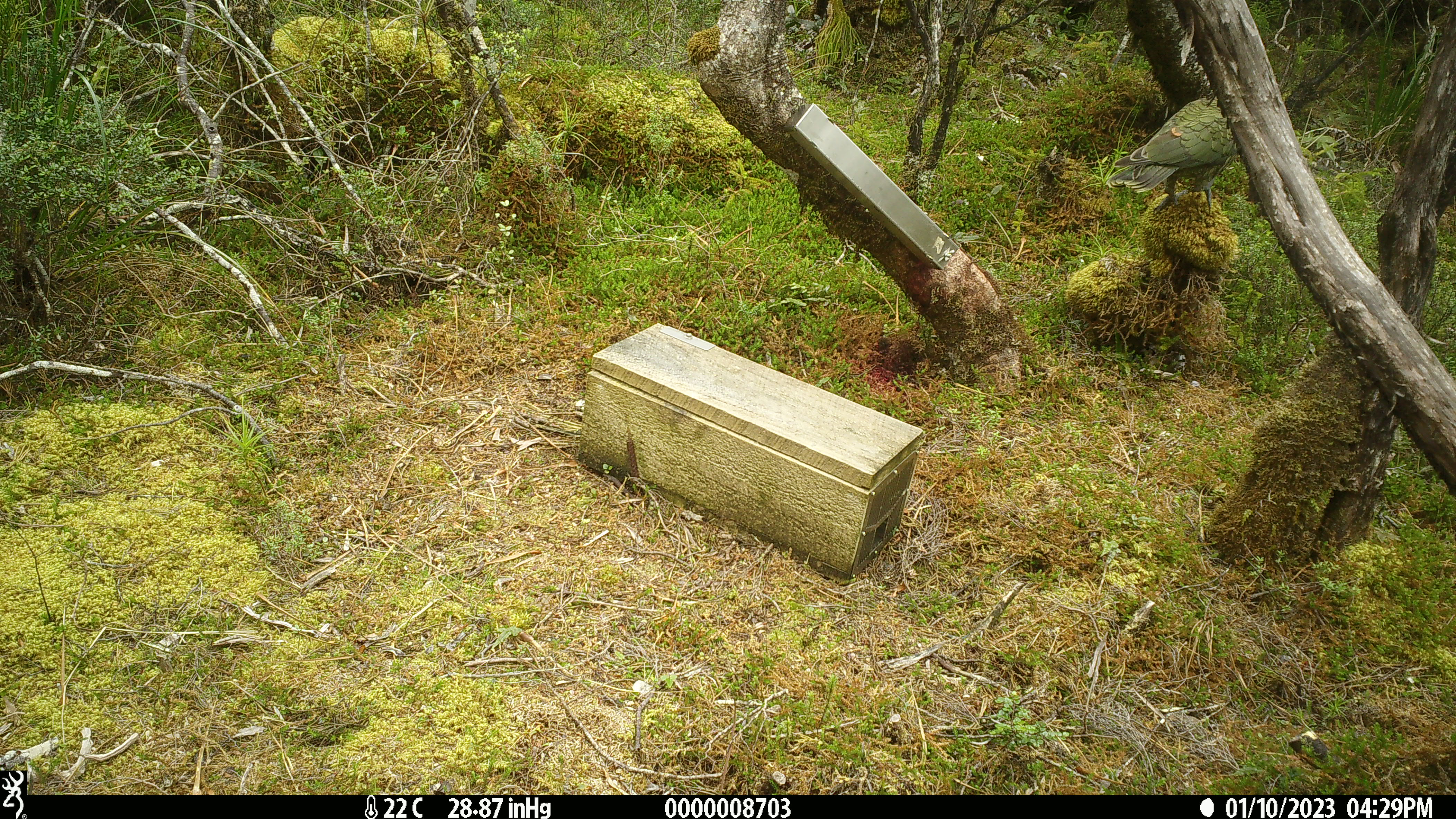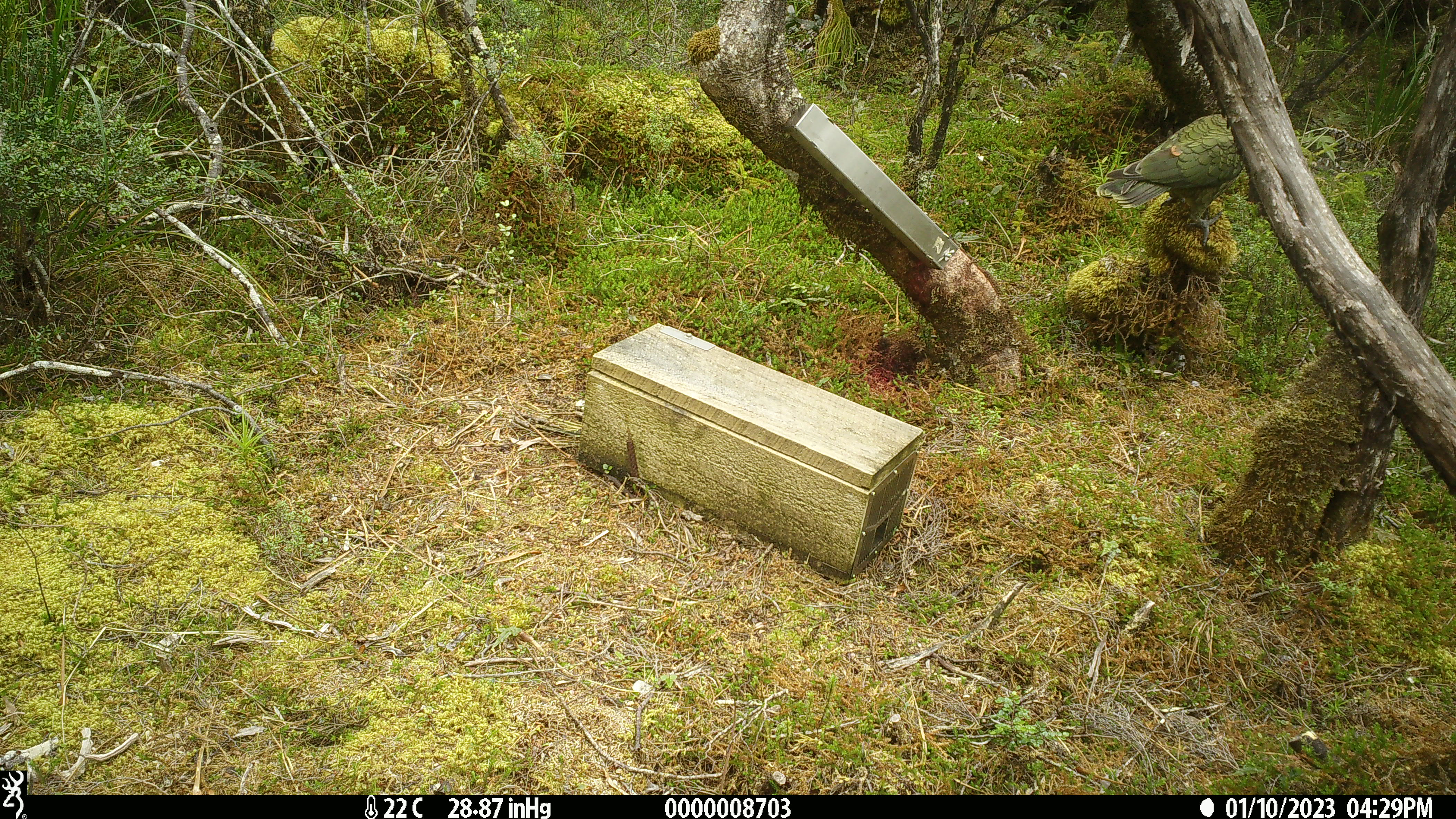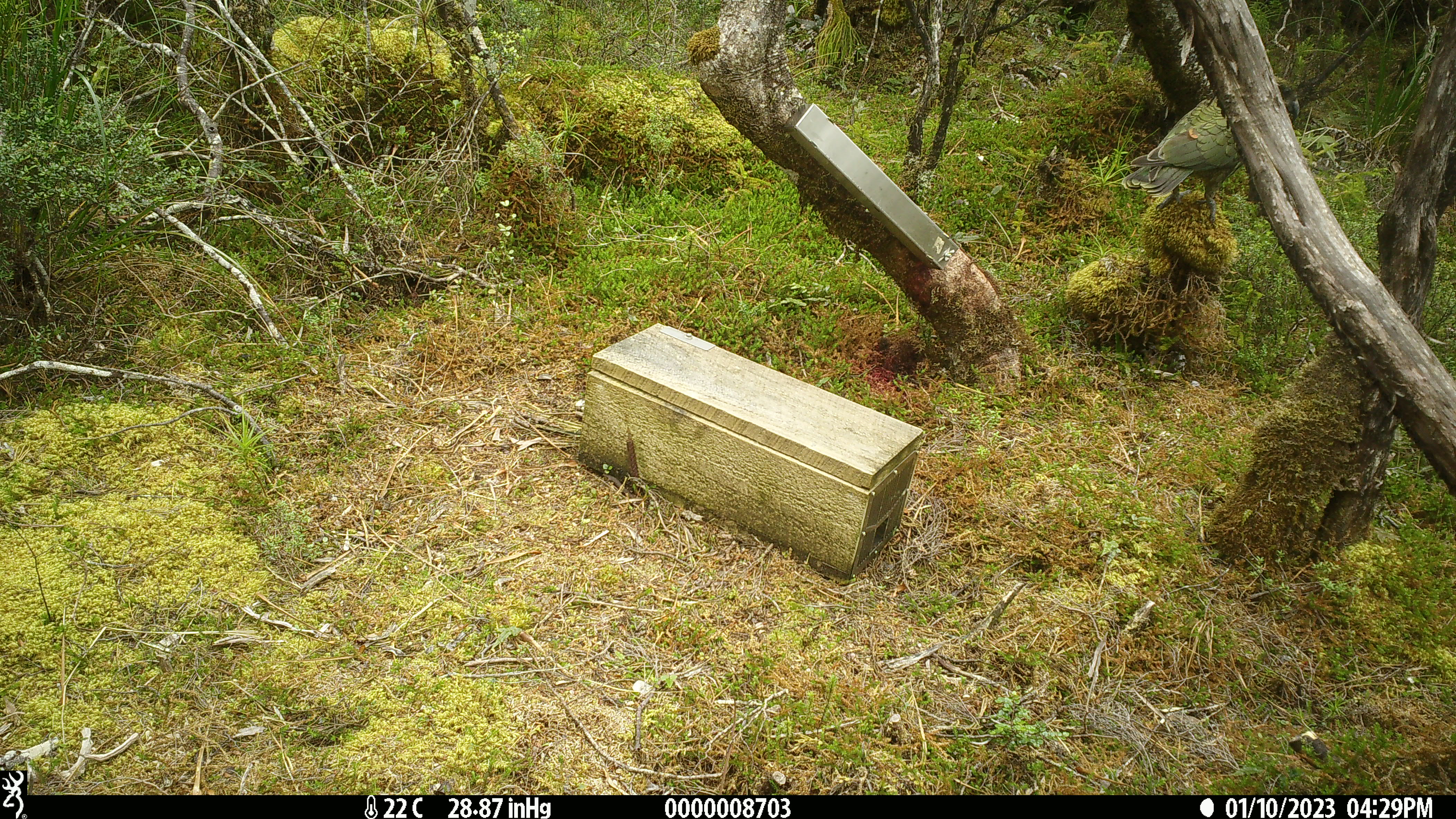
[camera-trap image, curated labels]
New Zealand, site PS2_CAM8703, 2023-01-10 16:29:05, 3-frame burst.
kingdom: Animalia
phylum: Chordata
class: Aves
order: Psittaciformes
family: Strigopidae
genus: Nestor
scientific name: Nestor notabilis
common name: kea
Kea (Nestor notabilis).